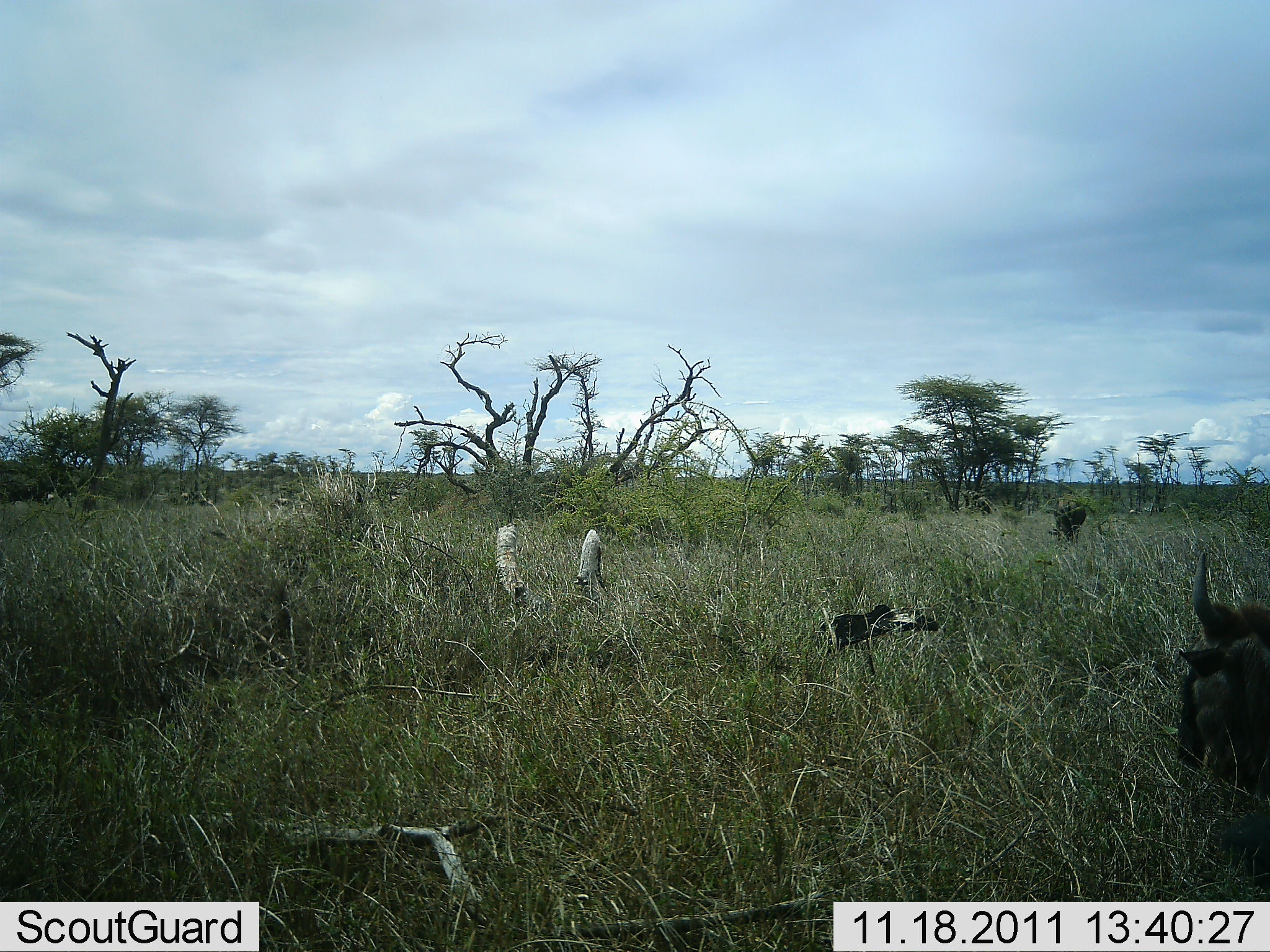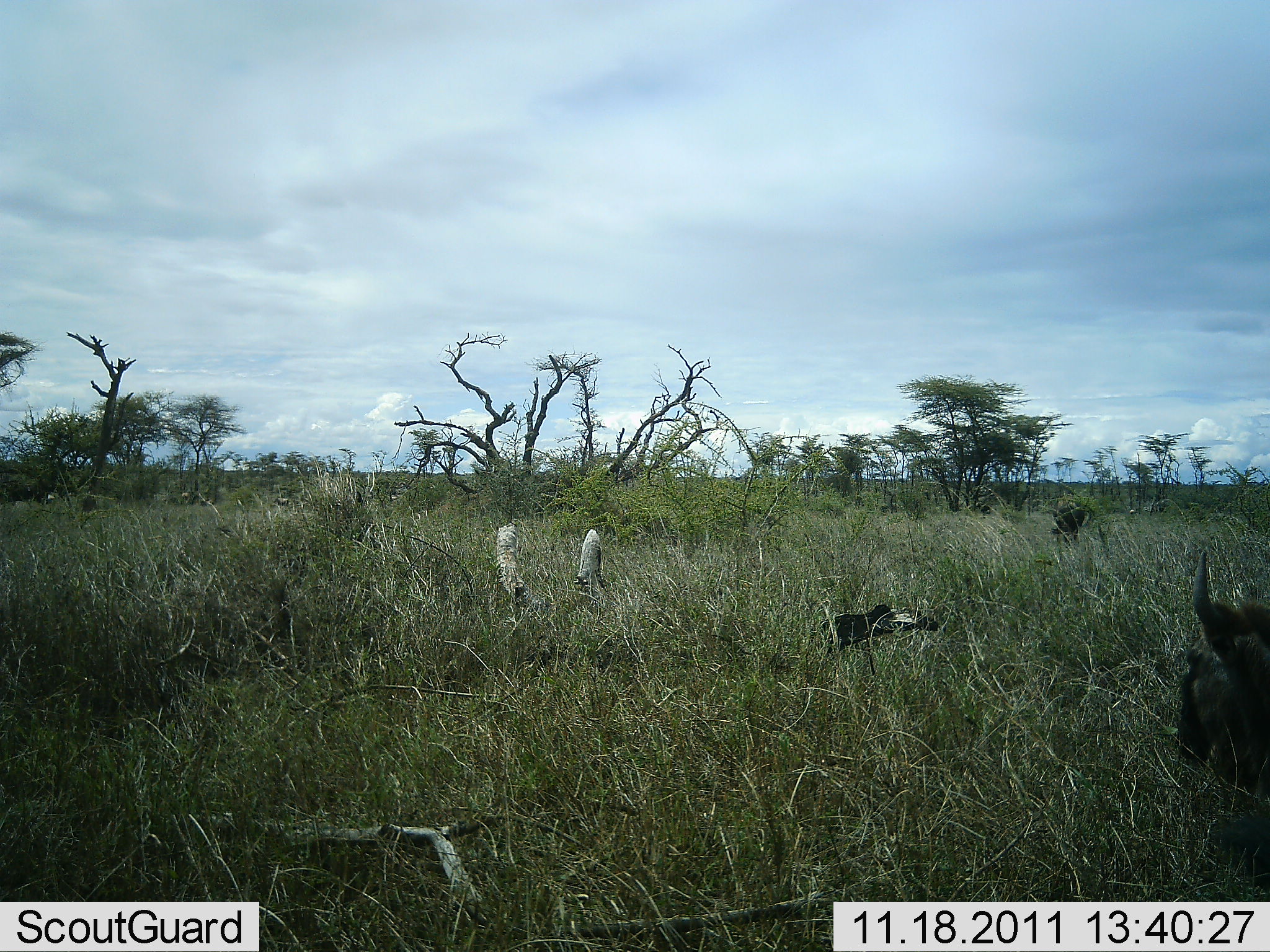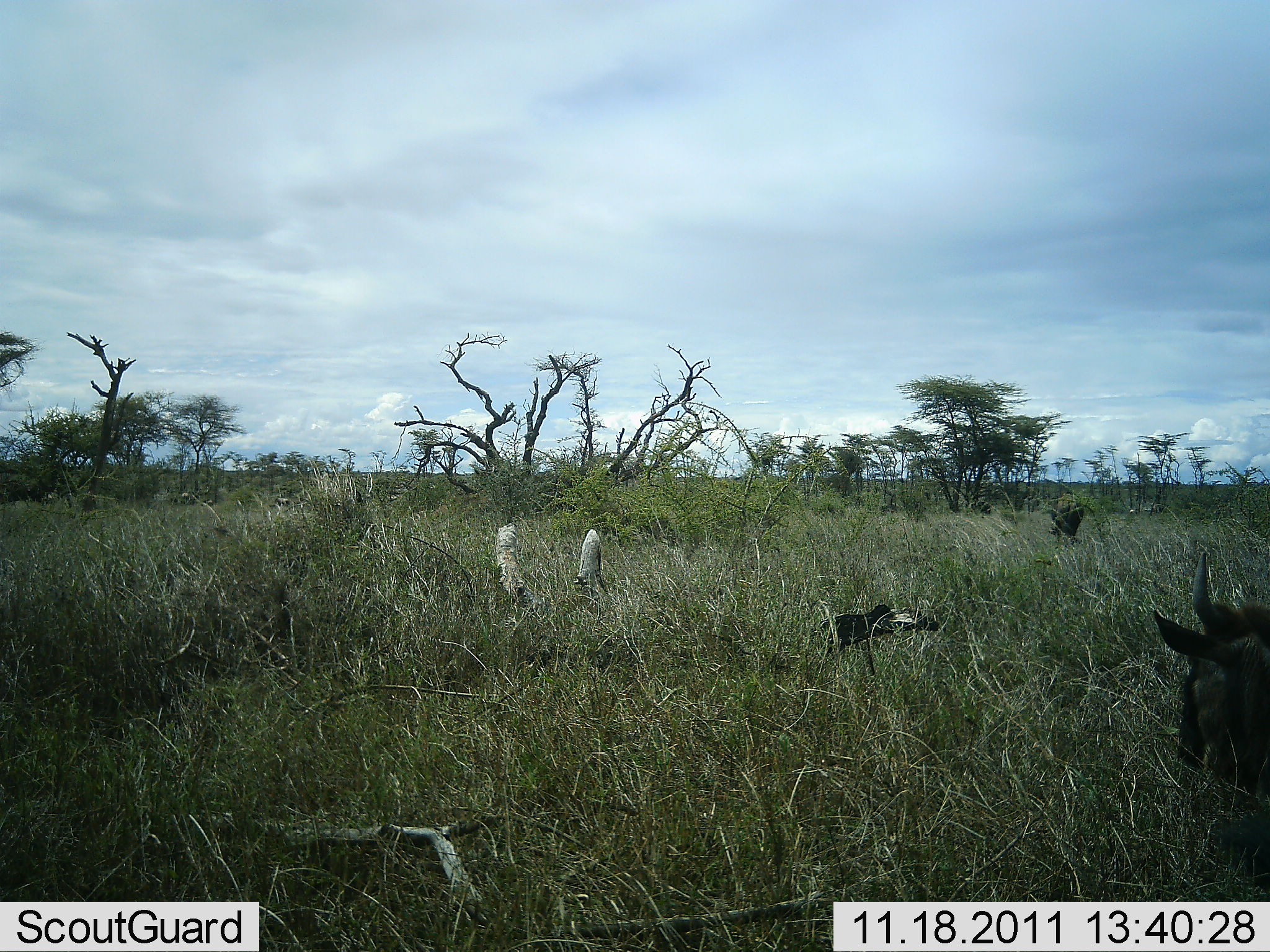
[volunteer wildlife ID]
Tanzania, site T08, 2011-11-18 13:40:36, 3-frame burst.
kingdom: Animalia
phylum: Chordata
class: Mammalia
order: Artiodactyla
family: Bovidae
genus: Connochaetes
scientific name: Connochaetes taurinus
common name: blue wildebeest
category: wildebeest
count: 1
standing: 0%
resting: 88%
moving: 0%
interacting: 0%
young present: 0%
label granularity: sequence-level